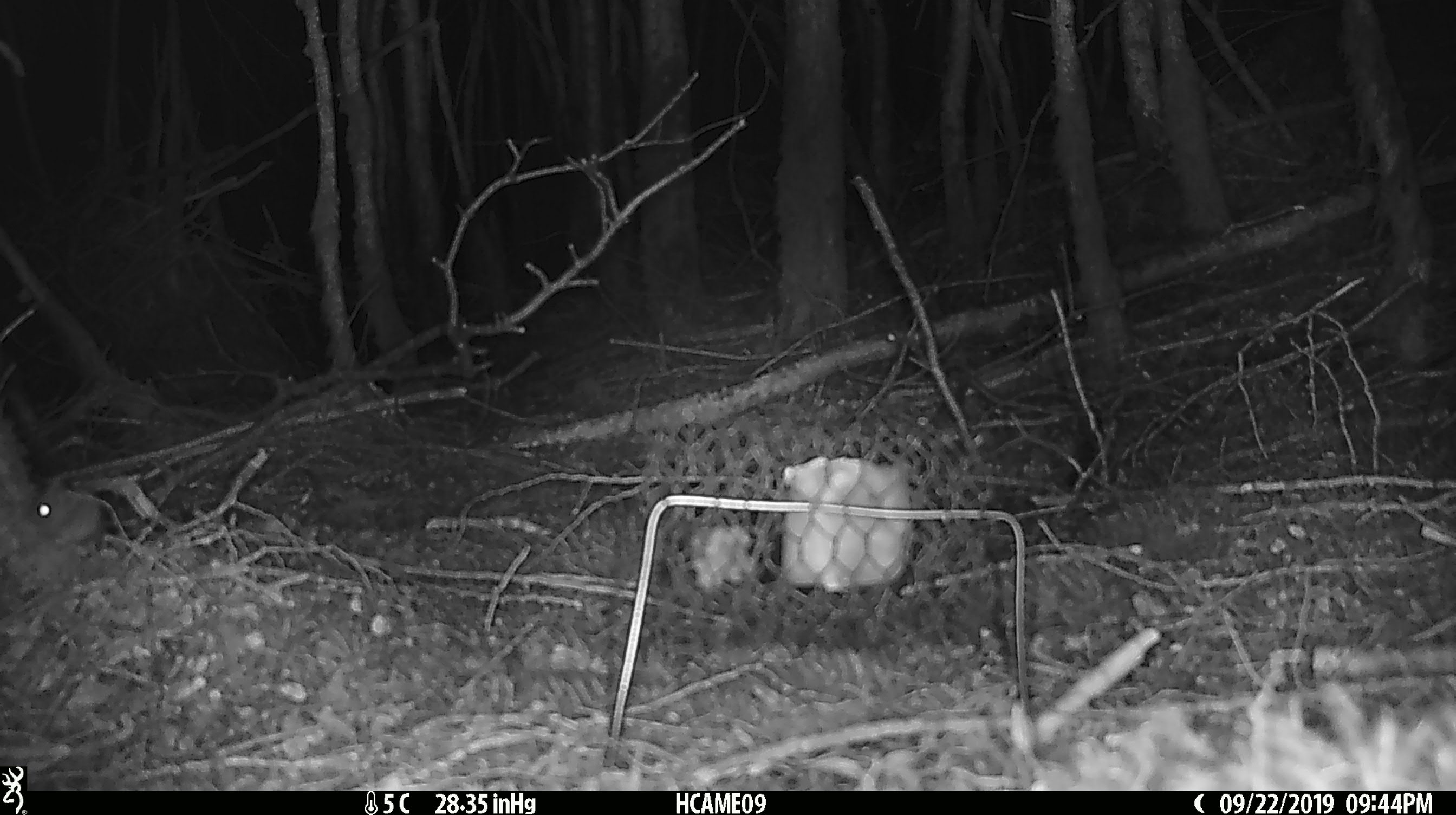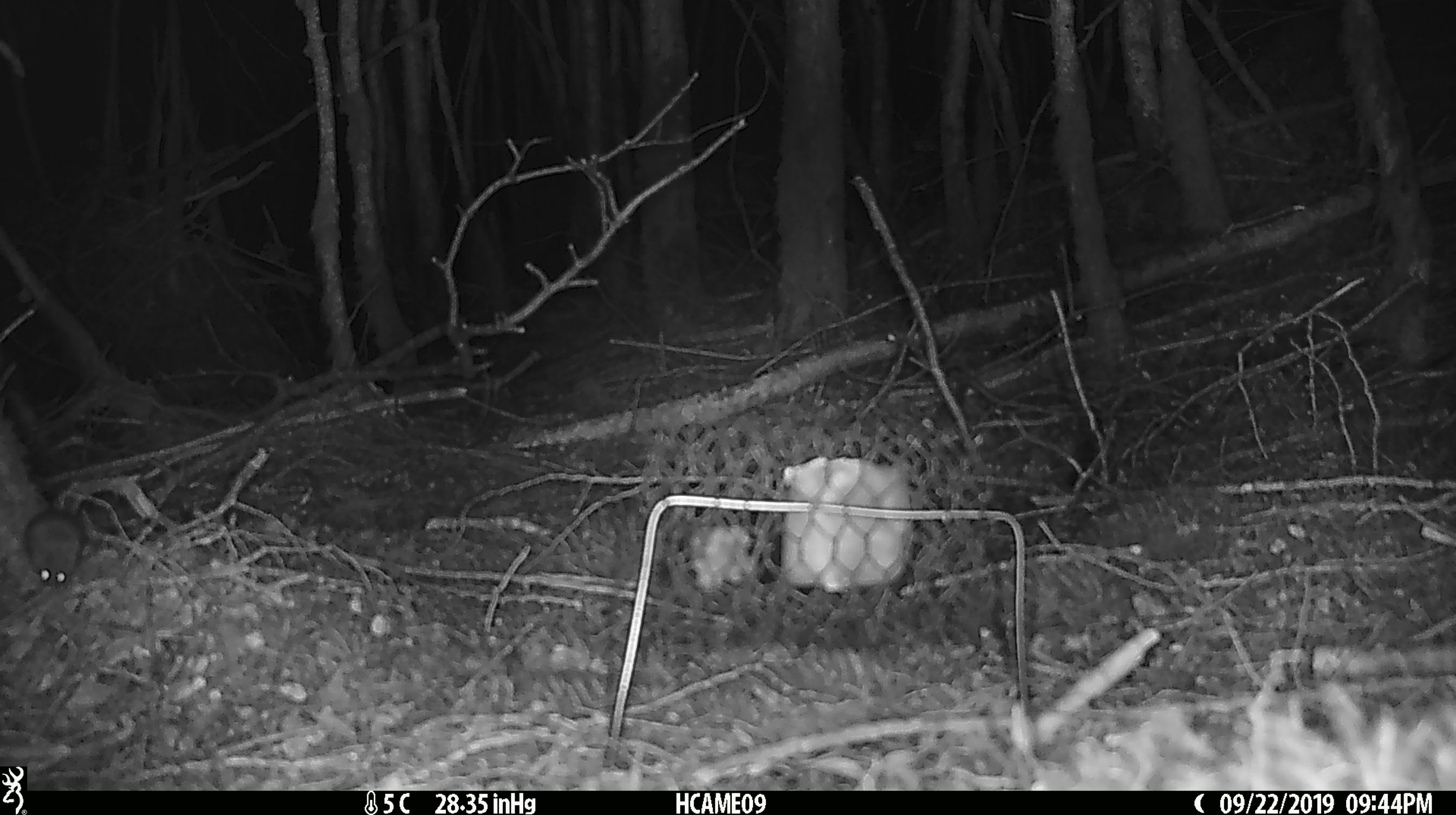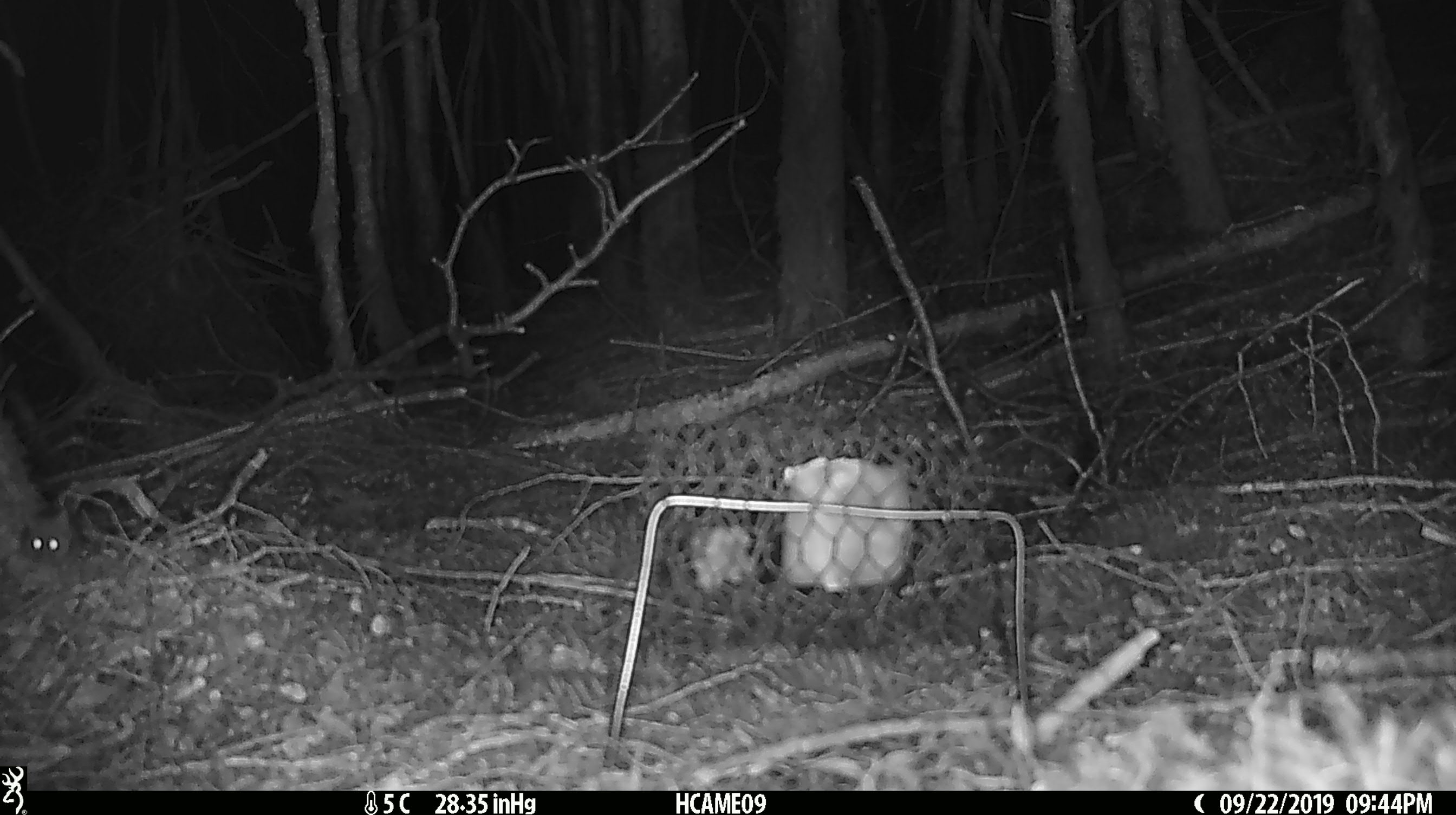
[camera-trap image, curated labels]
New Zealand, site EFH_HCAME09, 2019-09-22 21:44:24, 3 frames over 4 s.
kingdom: Animalia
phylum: Chordata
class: Mammalia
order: Rodentia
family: Muridae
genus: Mus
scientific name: Mus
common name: mouse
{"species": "mouse (Mus)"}